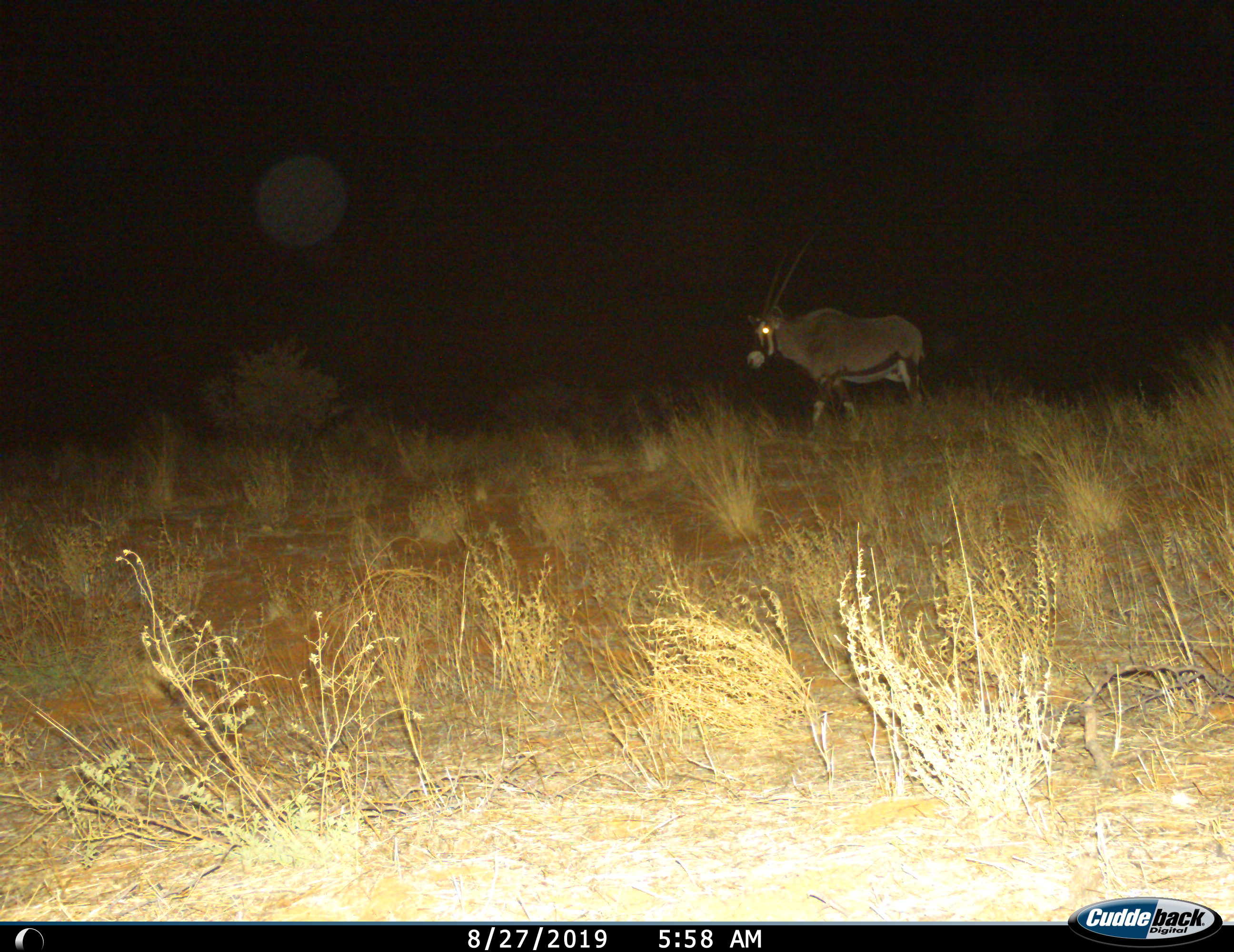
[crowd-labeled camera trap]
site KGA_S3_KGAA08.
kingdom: Animalia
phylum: Chordata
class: Mammalia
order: Artiodactyla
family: Bovidae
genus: Oryx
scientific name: Oryx gazella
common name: gemsbok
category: oryx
Oryx (gemsbok) (Oryx gazella), count 1. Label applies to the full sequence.